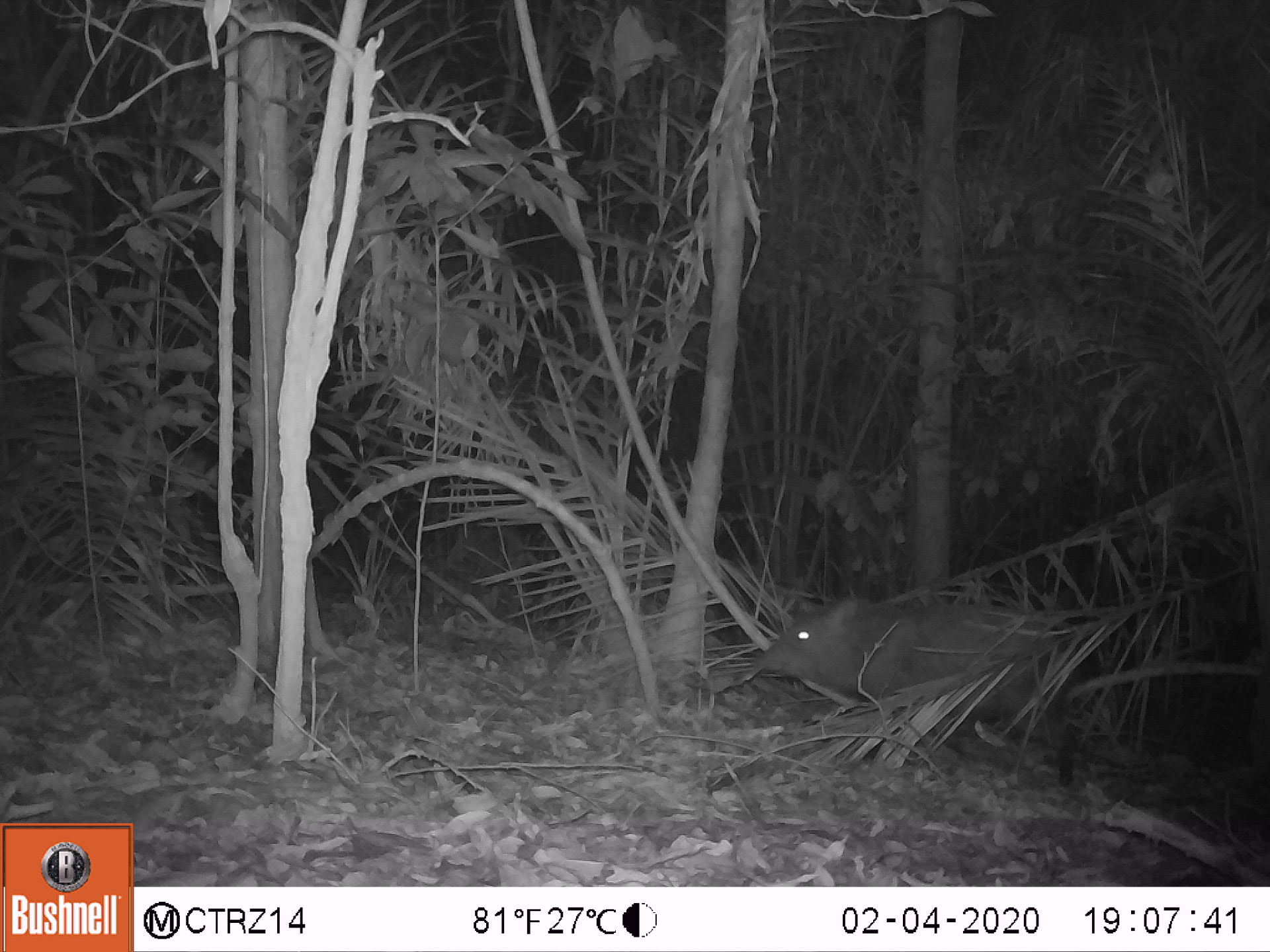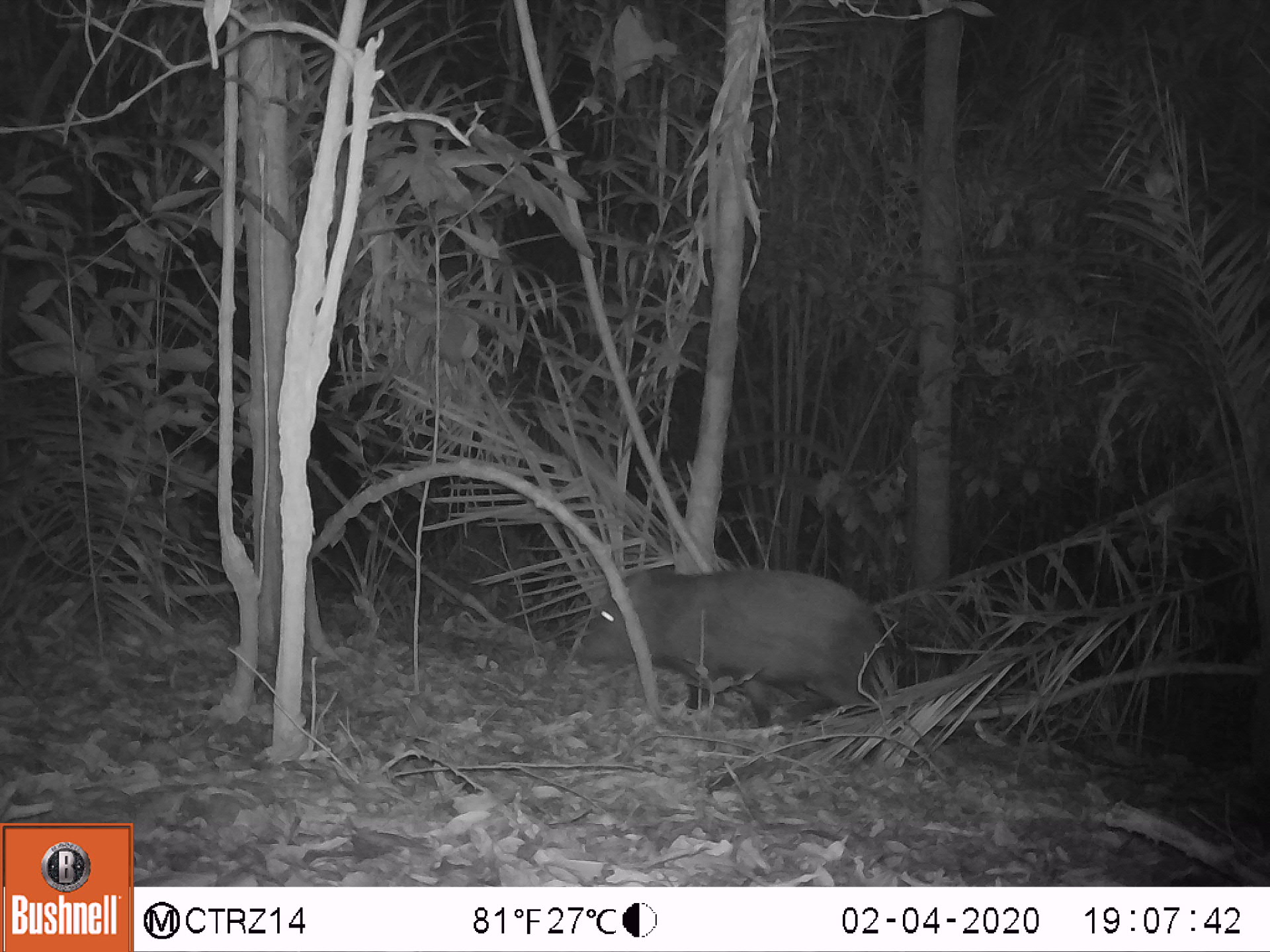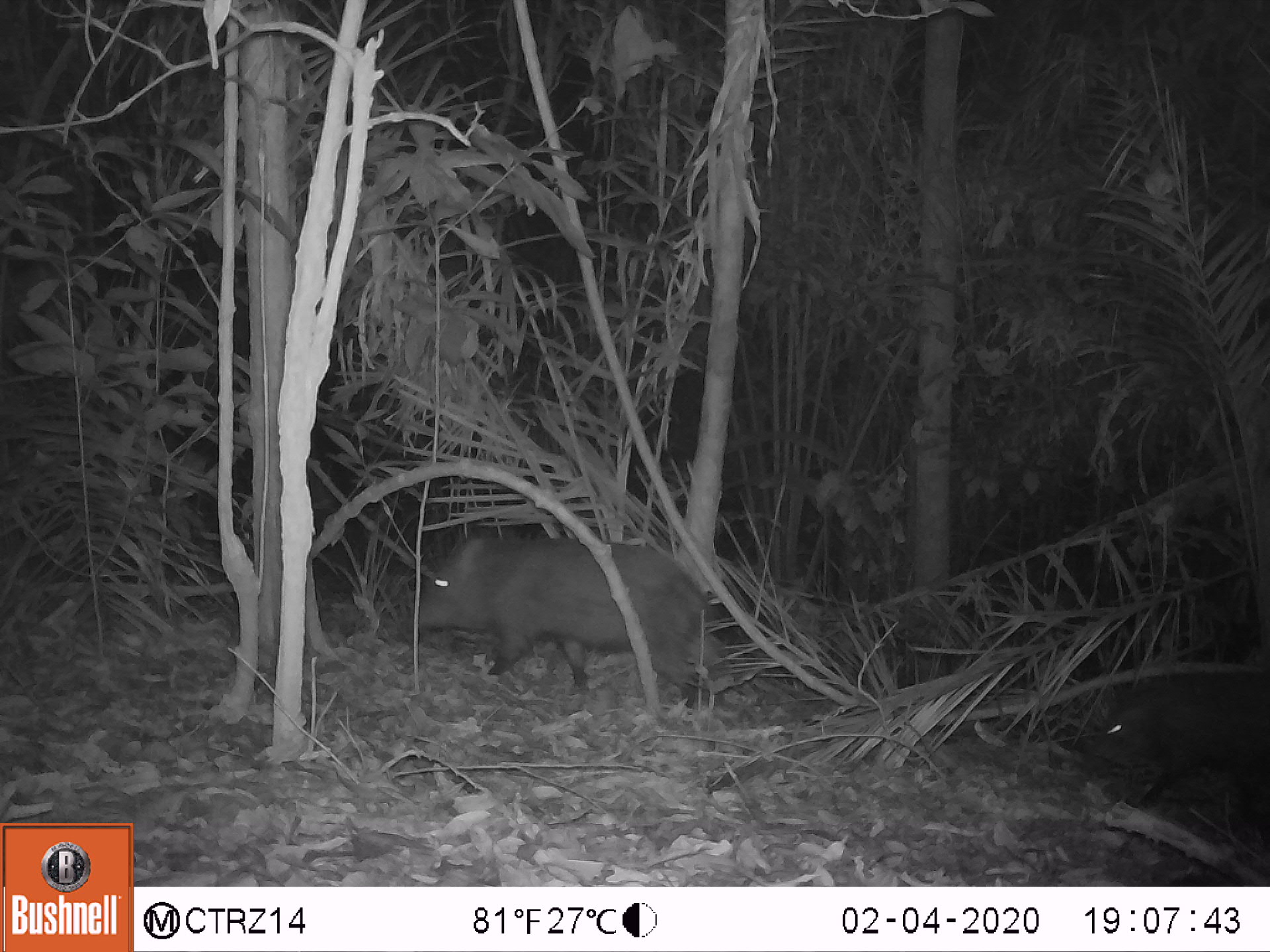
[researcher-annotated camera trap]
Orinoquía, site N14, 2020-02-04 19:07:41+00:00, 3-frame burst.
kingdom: Animalia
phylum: Chordata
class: Mammalia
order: Artiodactyla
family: Tayassuidae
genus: Pecari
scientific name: Pecari tajacu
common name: collared peccary